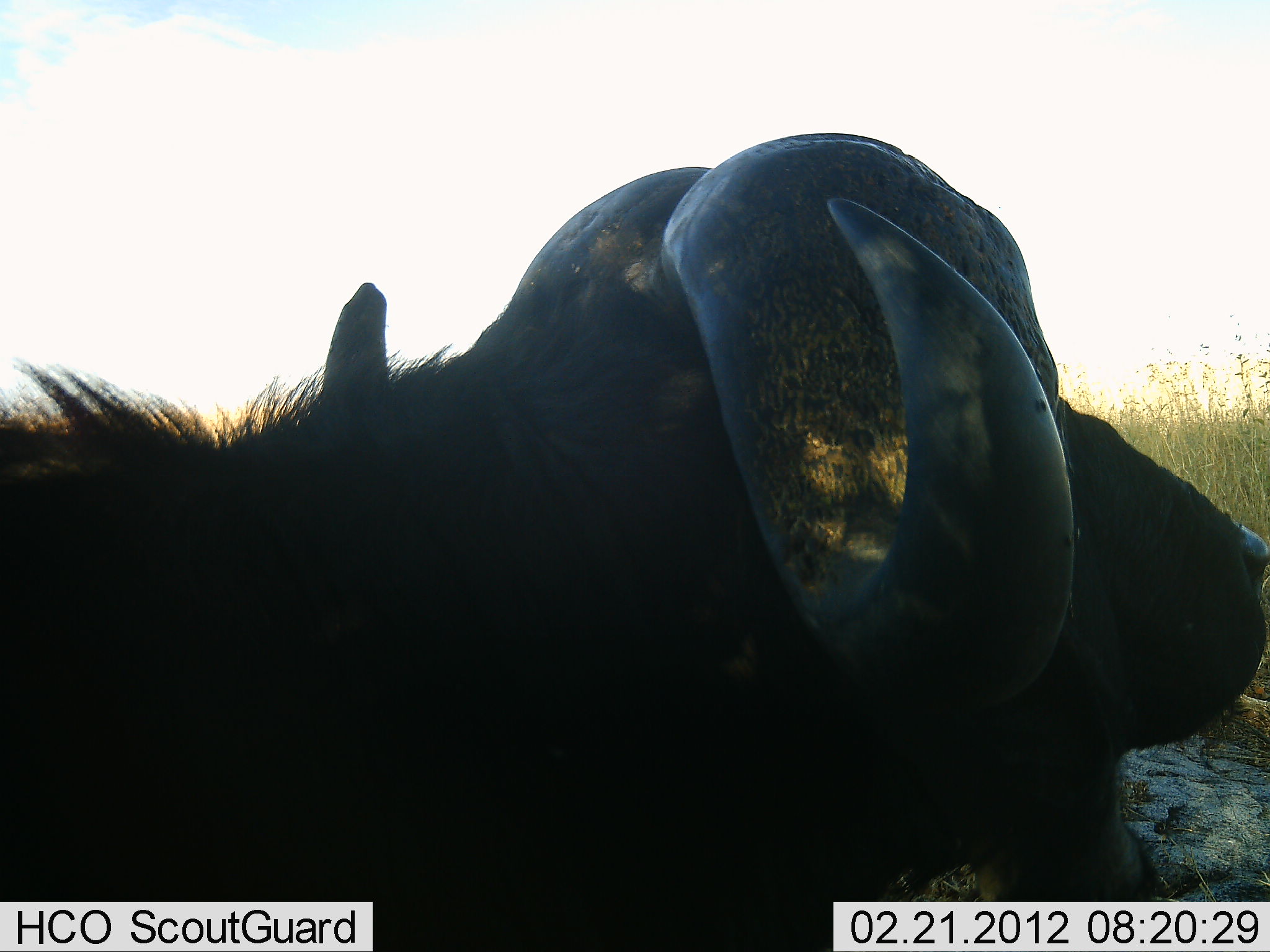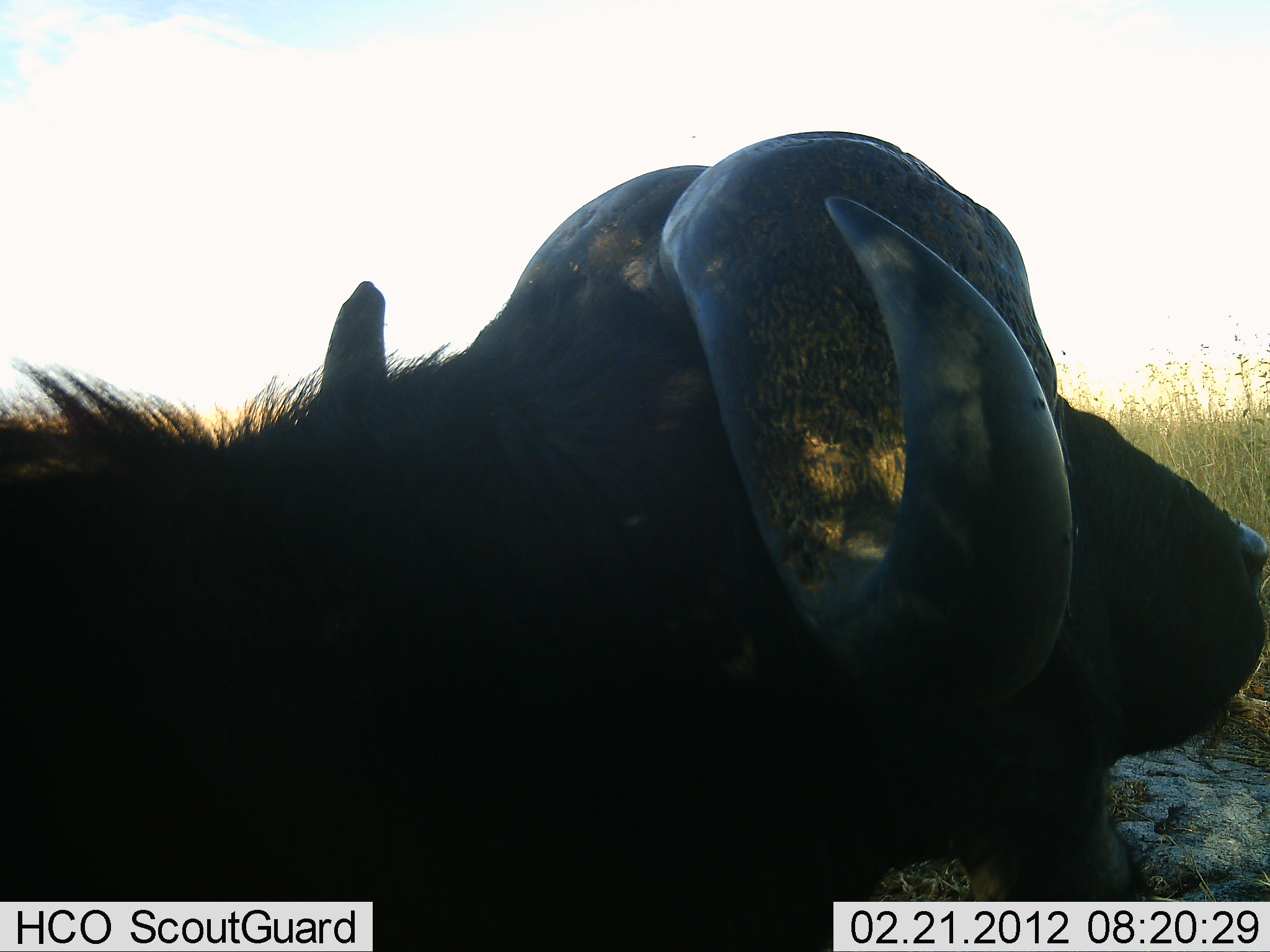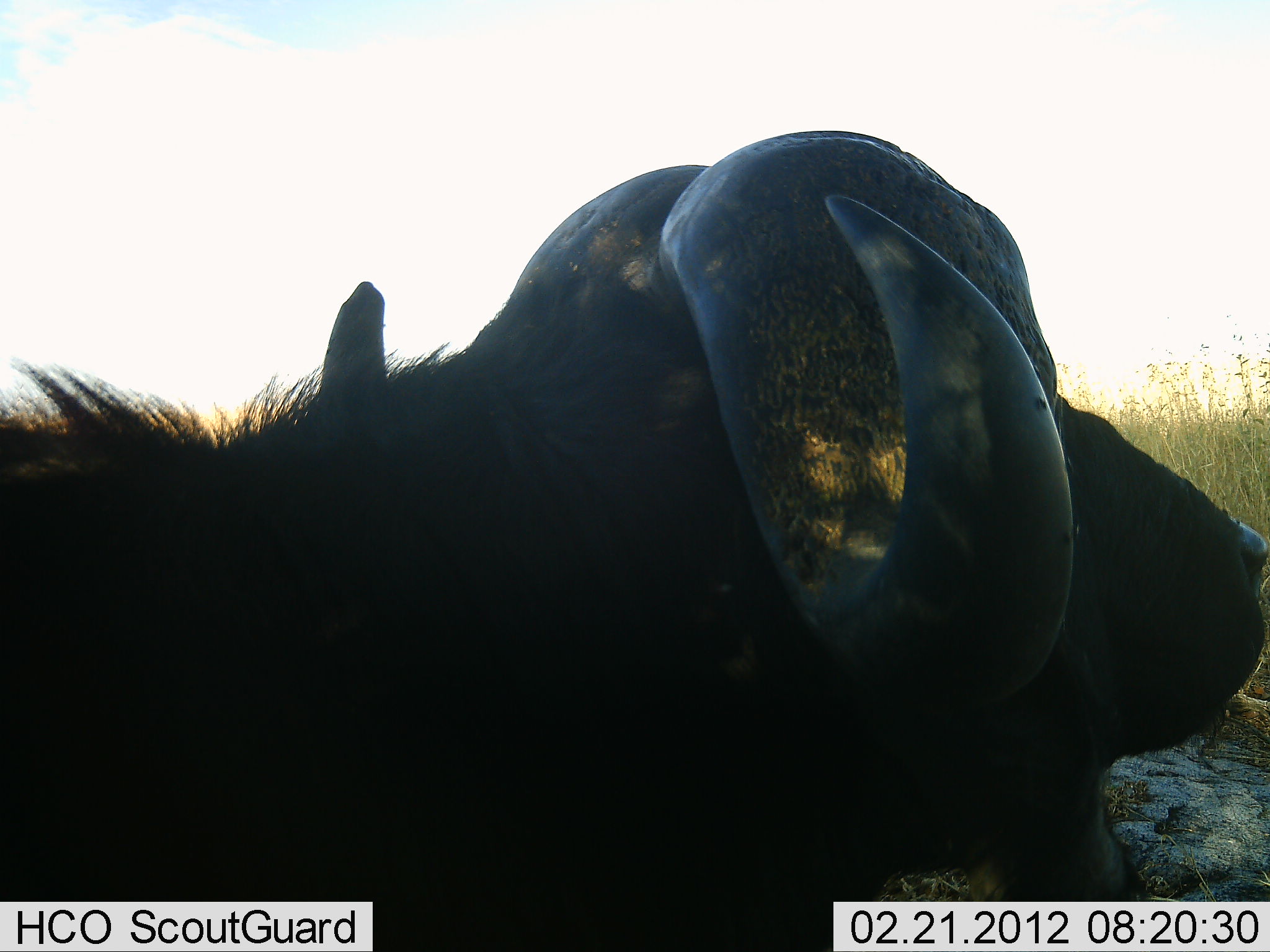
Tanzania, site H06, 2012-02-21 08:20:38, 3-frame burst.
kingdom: Animalia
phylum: Chordata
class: Mammalia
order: Artiodactyla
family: Bovidae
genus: Syncerus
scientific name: Syncerus caffer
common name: cape buffalo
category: buffalo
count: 1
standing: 23%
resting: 68%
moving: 3%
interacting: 0%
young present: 0%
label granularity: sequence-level